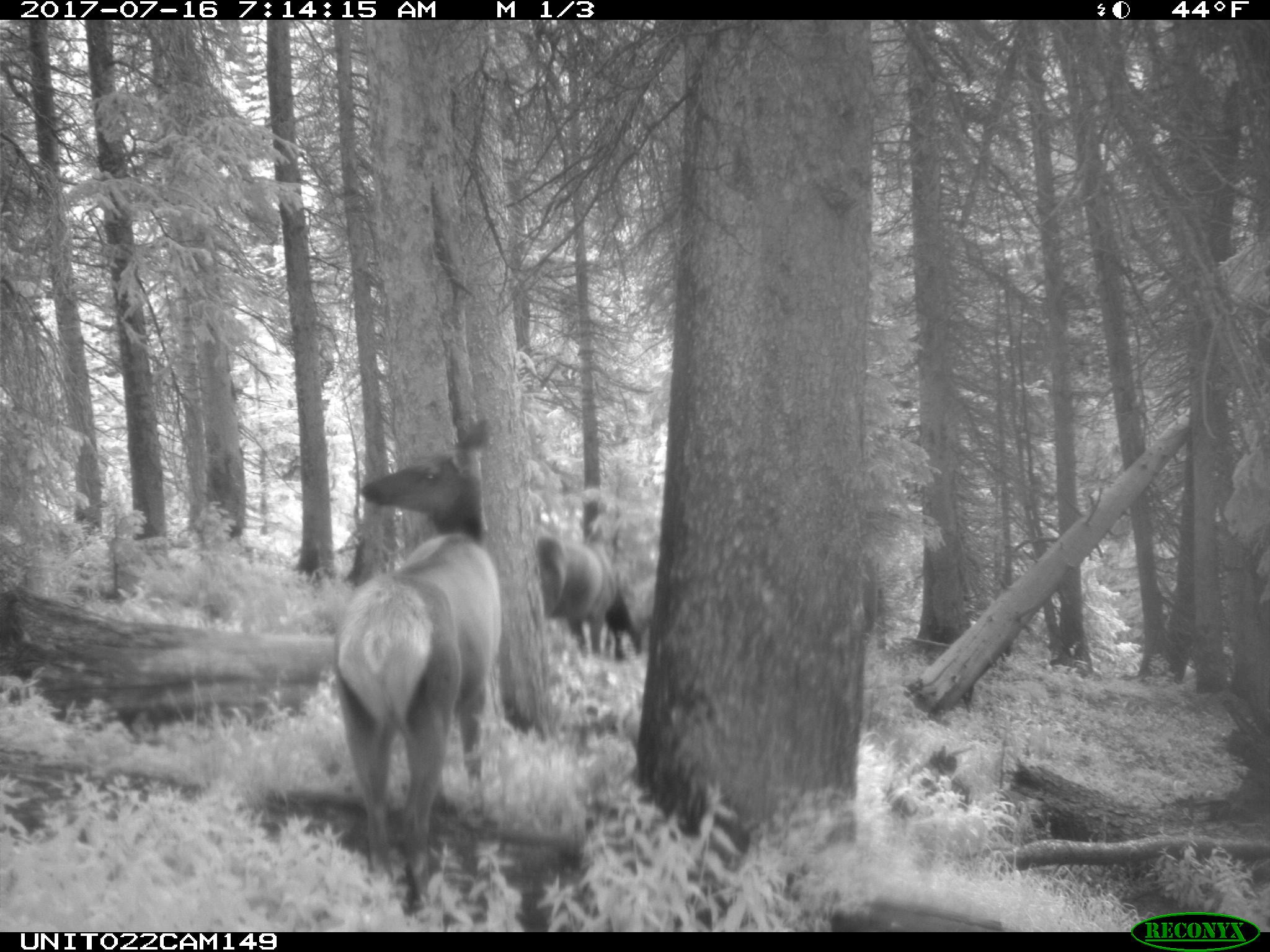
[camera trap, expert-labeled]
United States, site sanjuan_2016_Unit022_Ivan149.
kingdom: Animalia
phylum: Chordata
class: Mammalia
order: Artiodactyla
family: Cervidae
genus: Cervus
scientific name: Cervus elaphus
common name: red deer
Cervus elaphus (red deer).